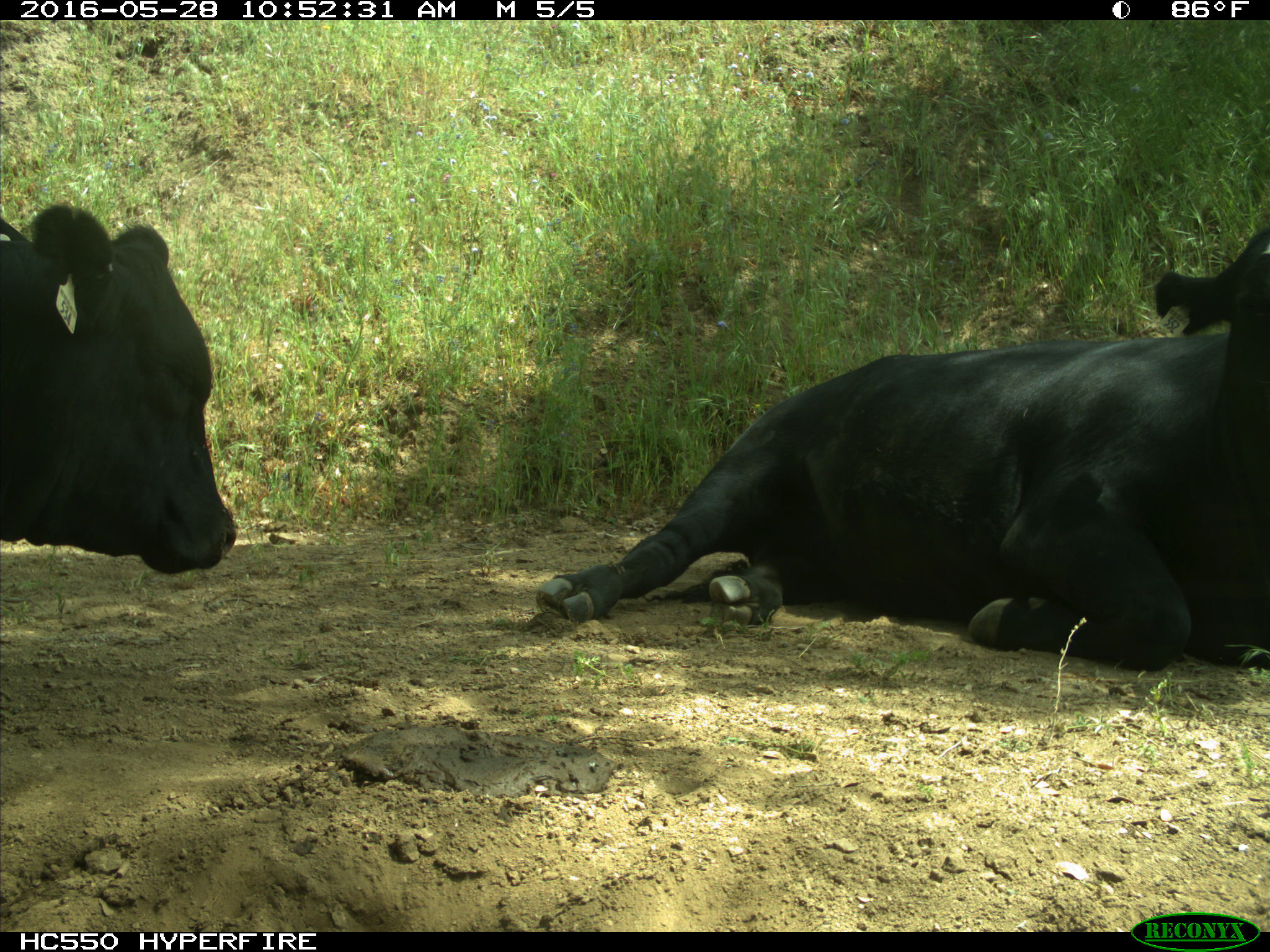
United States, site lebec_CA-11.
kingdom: Animalia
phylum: Chordata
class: Mammalia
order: Artiodactyla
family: Bovidae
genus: Bos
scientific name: Bos taurus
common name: domestic cow